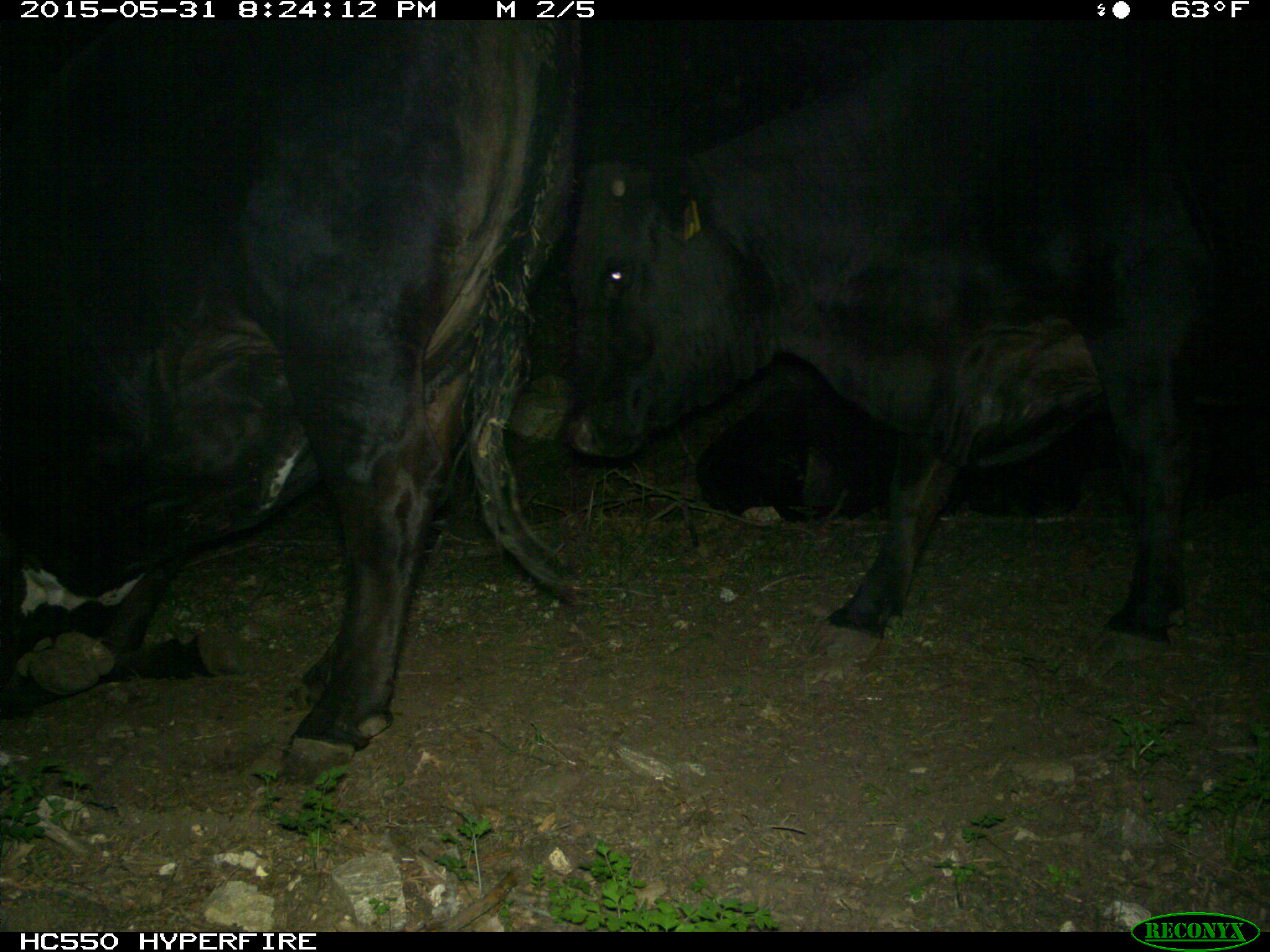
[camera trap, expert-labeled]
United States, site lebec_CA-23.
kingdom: Animalia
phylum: Chordata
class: Mammalia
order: Artiodactyla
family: Bovidae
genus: Bos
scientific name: Bos taurus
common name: domestic cow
Bos taurus (domestic cow).